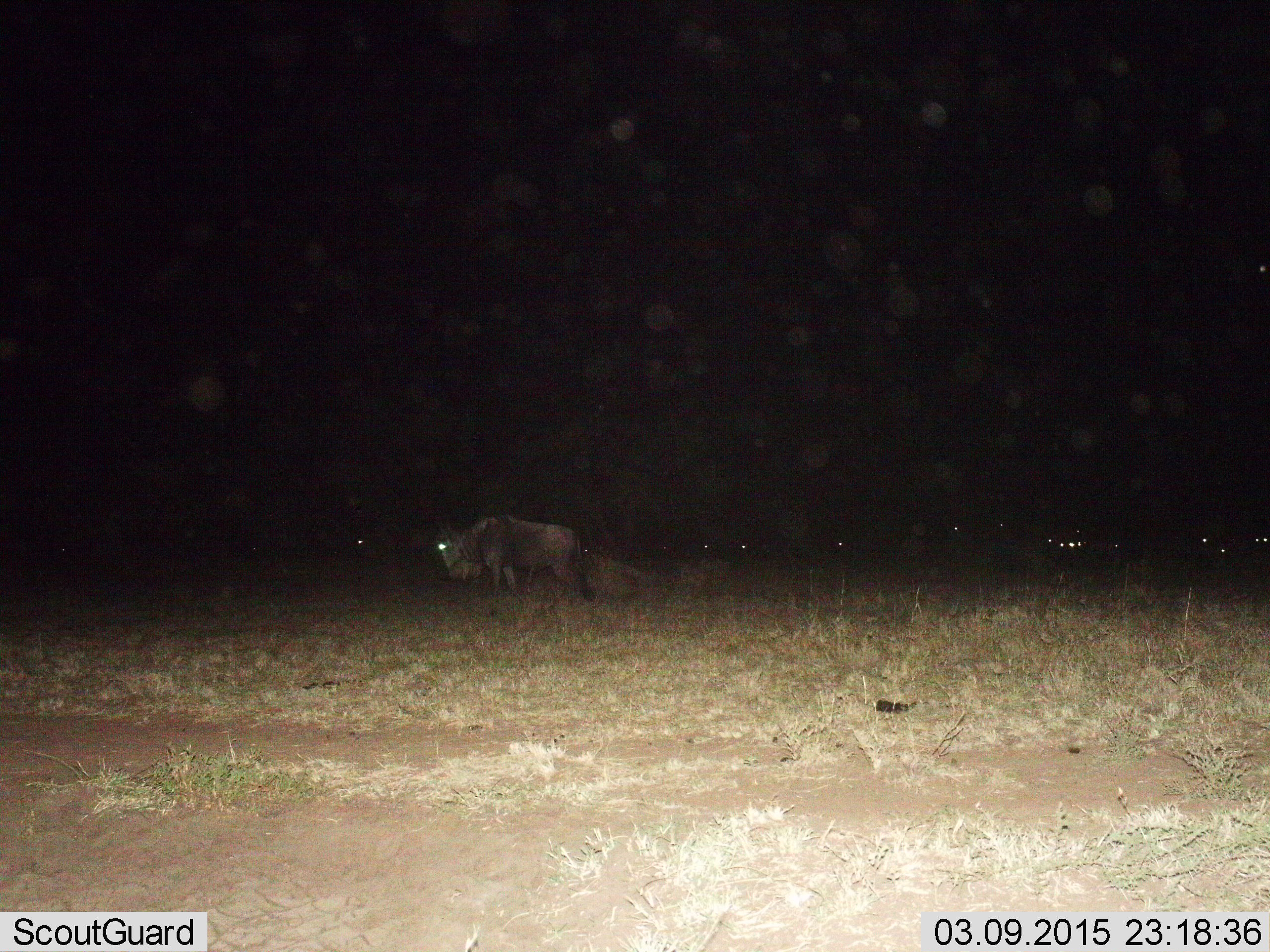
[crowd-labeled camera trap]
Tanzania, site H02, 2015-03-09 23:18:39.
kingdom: Animalia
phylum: Chordata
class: Mammalia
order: Artiodactyla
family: Bovidae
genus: Connochaetes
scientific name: Connochaetes taurinus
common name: blue wildebeest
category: wildebeest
Wildebeest (blue wildebeest) (Connochaetes taurinus), count 10. Behavior (volunteer vote fractions): standing 90%, resting 40%, moving 20%, interacting 0%. Young present (vote fraction): 0%. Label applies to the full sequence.